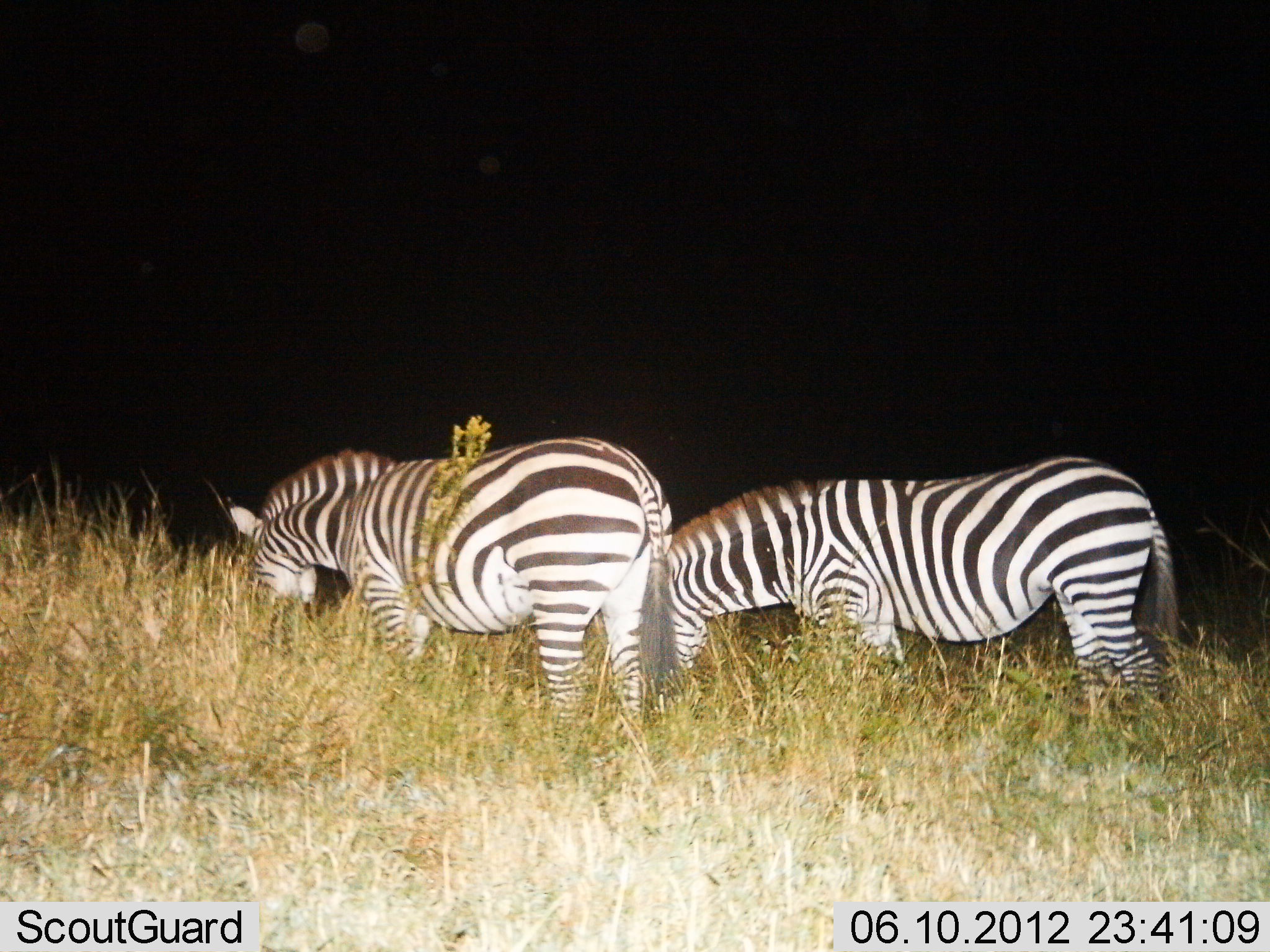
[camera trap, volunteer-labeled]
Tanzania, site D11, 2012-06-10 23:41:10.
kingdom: Animalia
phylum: Chordata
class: Mammalia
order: Perissodactyla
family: Equidae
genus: Equus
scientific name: Equus quagga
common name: plains zebra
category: zebra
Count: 2.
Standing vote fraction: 10%.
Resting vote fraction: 0%.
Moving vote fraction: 0%.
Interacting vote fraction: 0%.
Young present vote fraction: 0%.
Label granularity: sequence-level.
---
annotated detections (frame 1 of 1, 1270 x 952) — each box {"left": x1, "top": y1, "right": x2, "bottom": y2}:
animal: {"left": 666, "top": 455, "right": 1179, "bottom": 729}; {"left": 229, "top": 436, "right": 676, "bottom": 750}